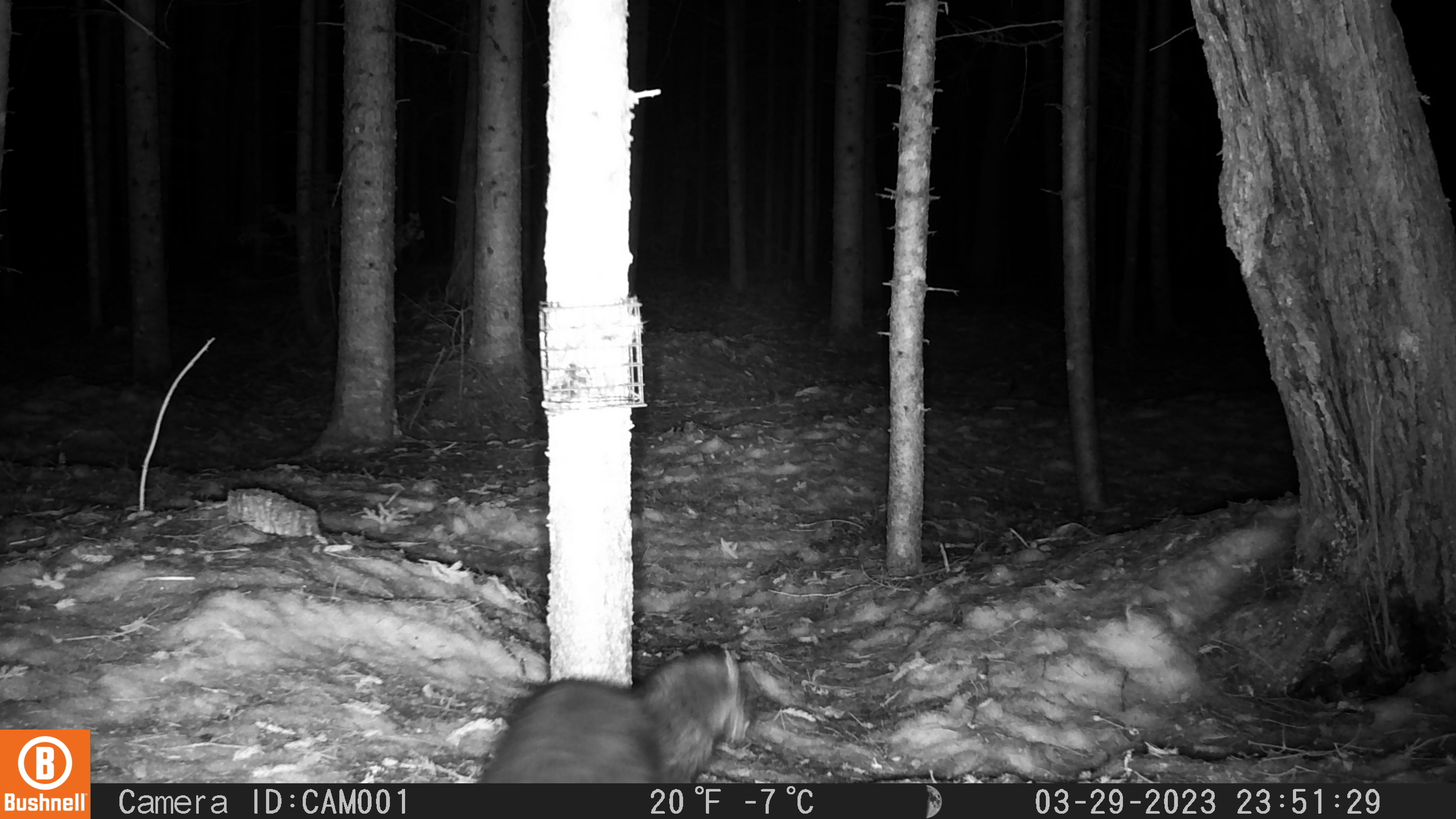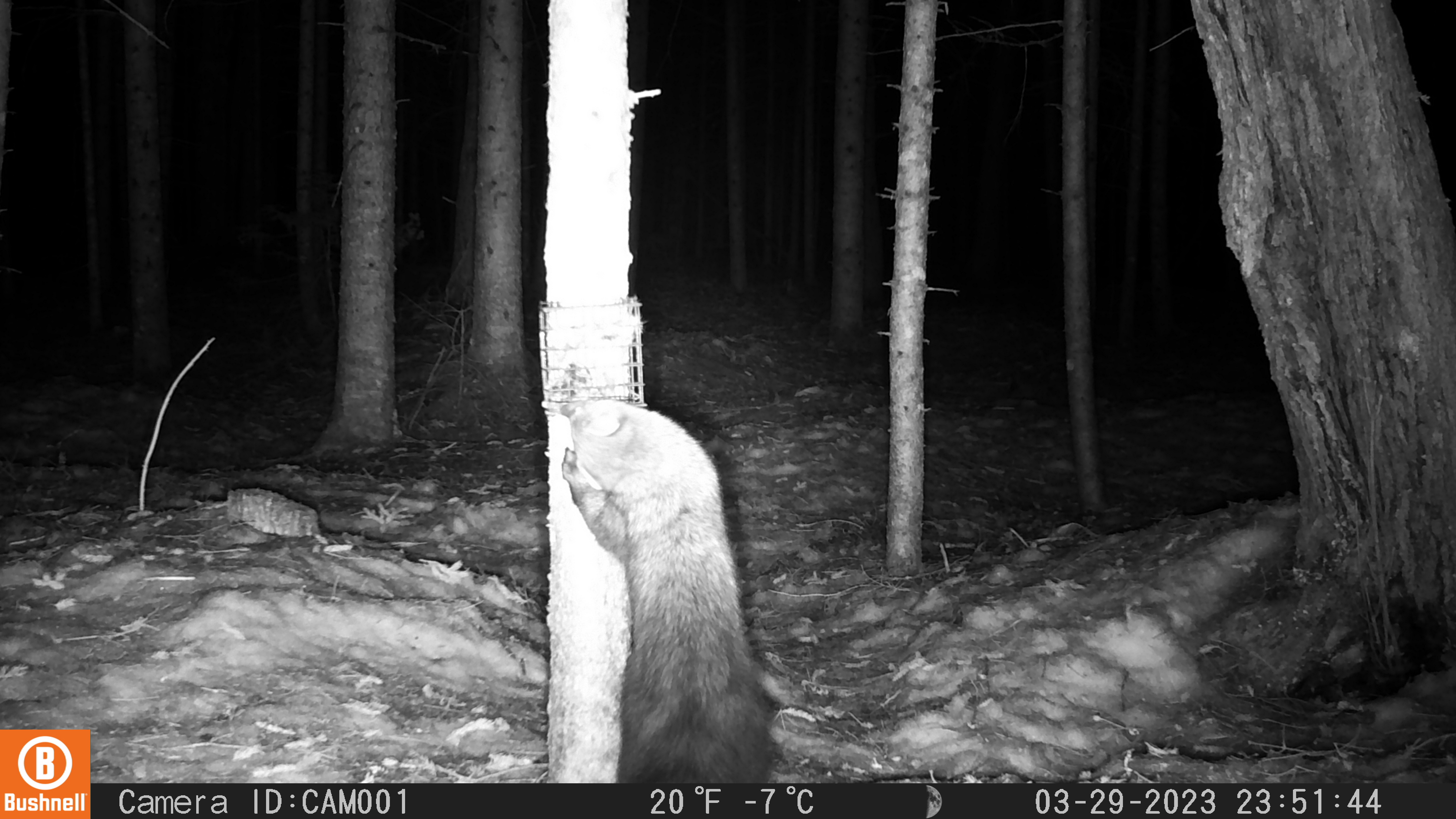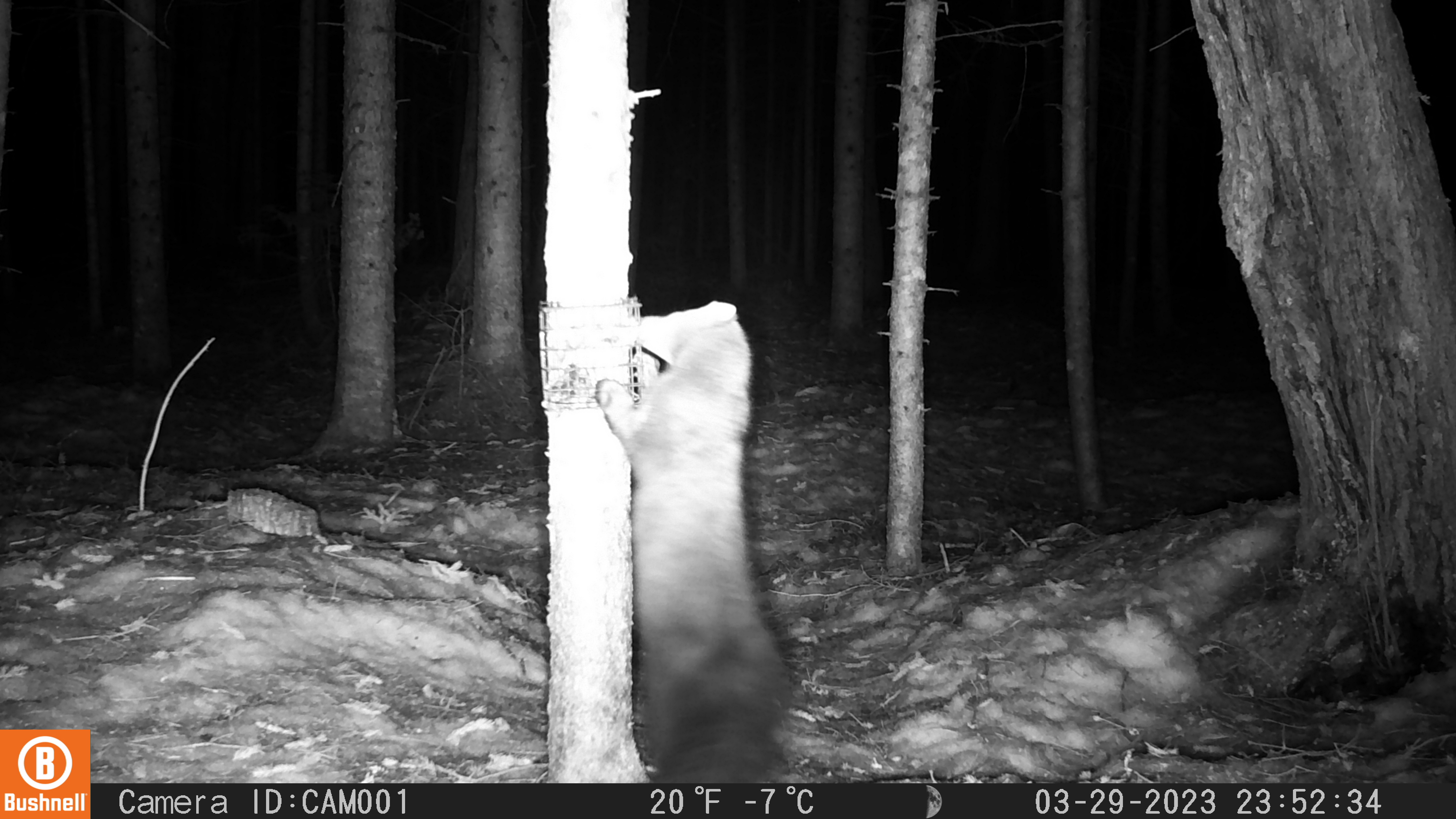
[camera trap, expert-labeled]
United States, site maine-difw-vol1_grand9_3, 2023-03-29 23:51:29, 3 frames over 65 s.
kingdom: Animalia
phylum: Chordata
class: Mammalia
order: Carnivora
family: Mustelidae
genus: Pekania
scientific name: Pekania pennanti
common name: fisher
Fisher (Pekania pennanti).